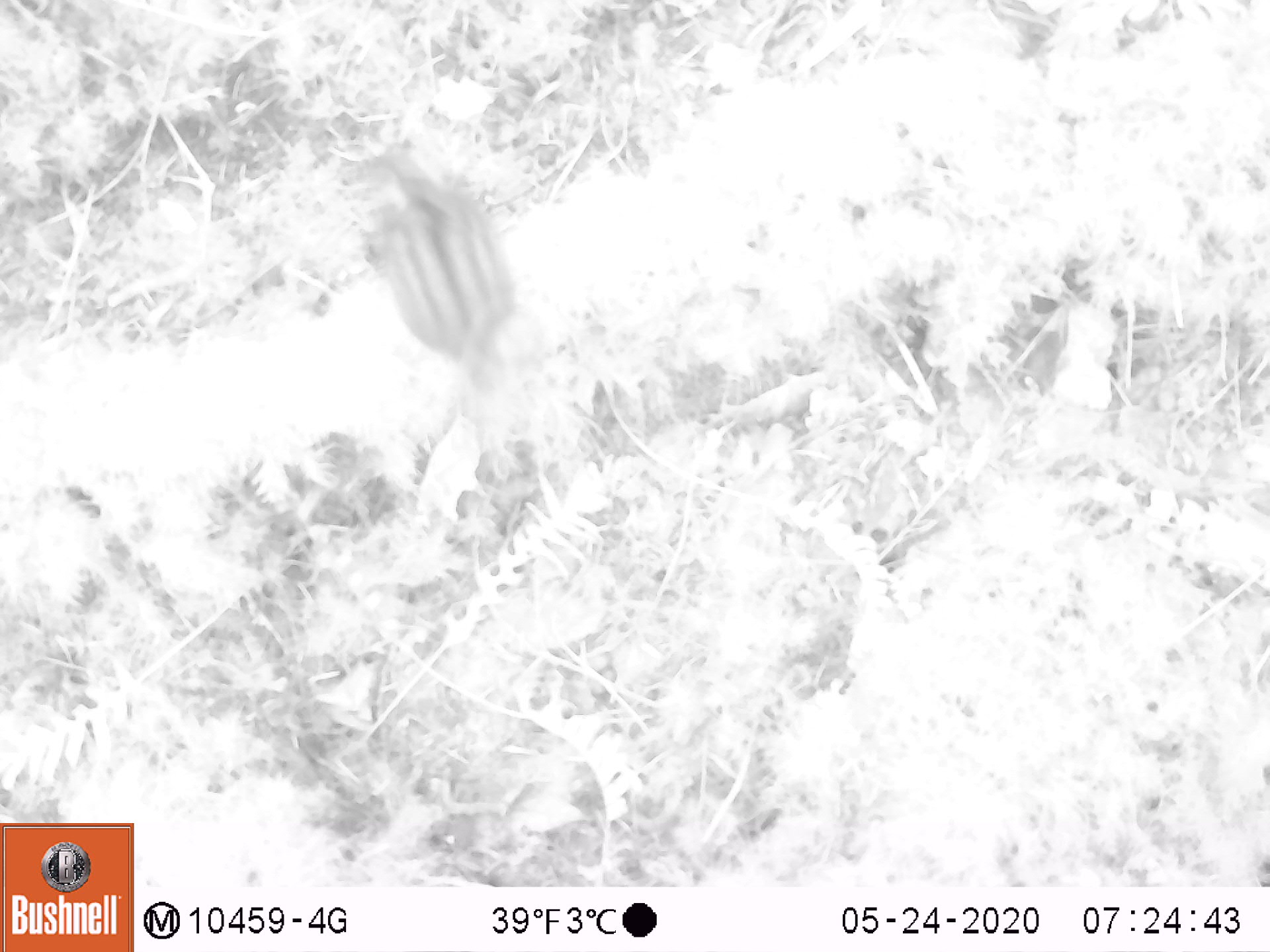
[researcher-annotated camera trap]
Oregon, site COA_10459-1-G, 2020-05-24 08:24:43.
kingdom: Animalia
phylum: Chordata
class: Mammalia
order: Rodentia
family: Sciuridae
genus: Neotamias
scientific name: Neotamias townsendii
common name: townsend's chipmunk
Townsend's chipmunk (Neotamias townsendii).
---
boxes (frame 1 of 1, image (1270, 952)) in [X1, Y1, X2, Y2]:
townsend's chipmunk: [346, 156, 530, 407]